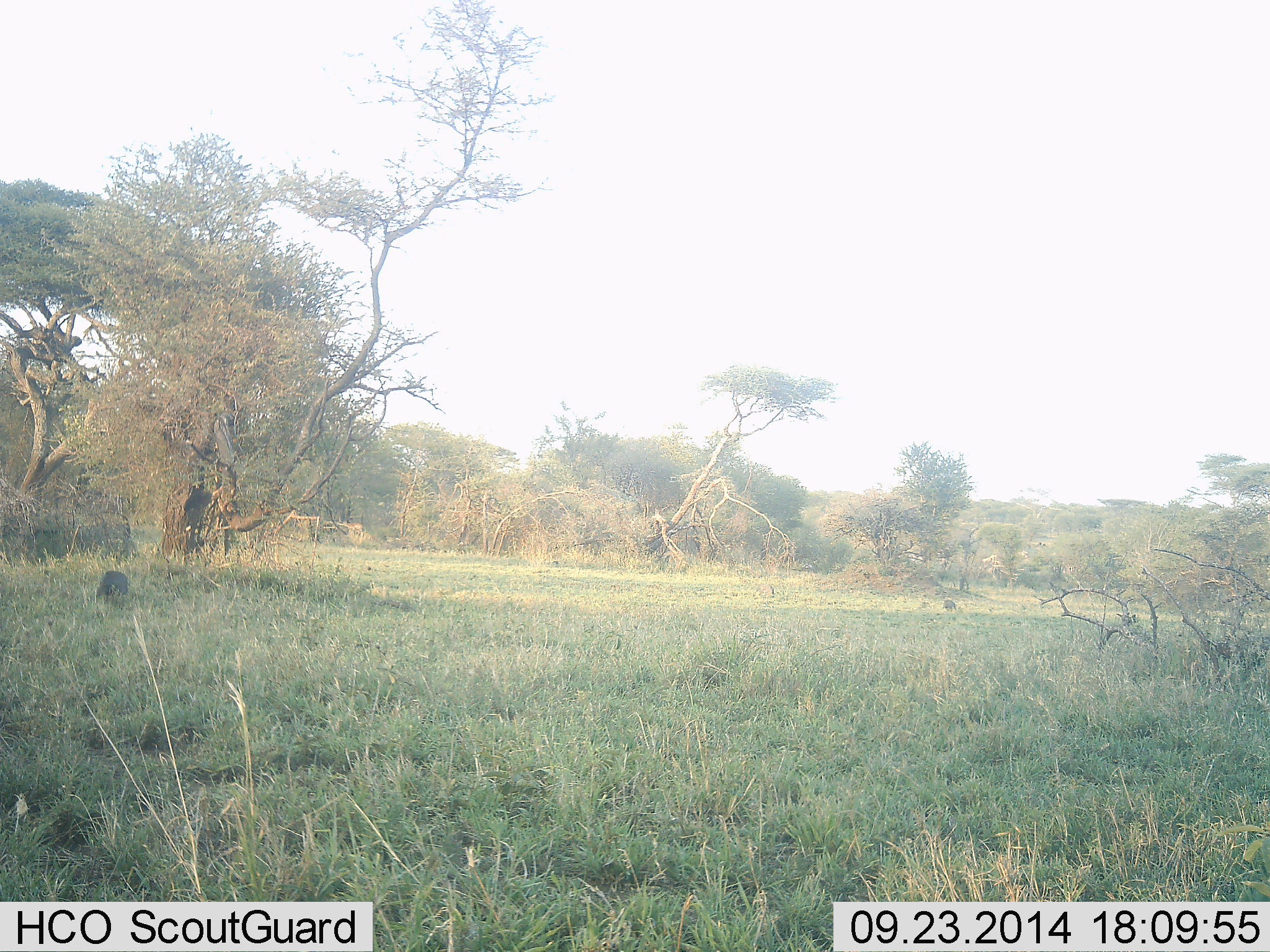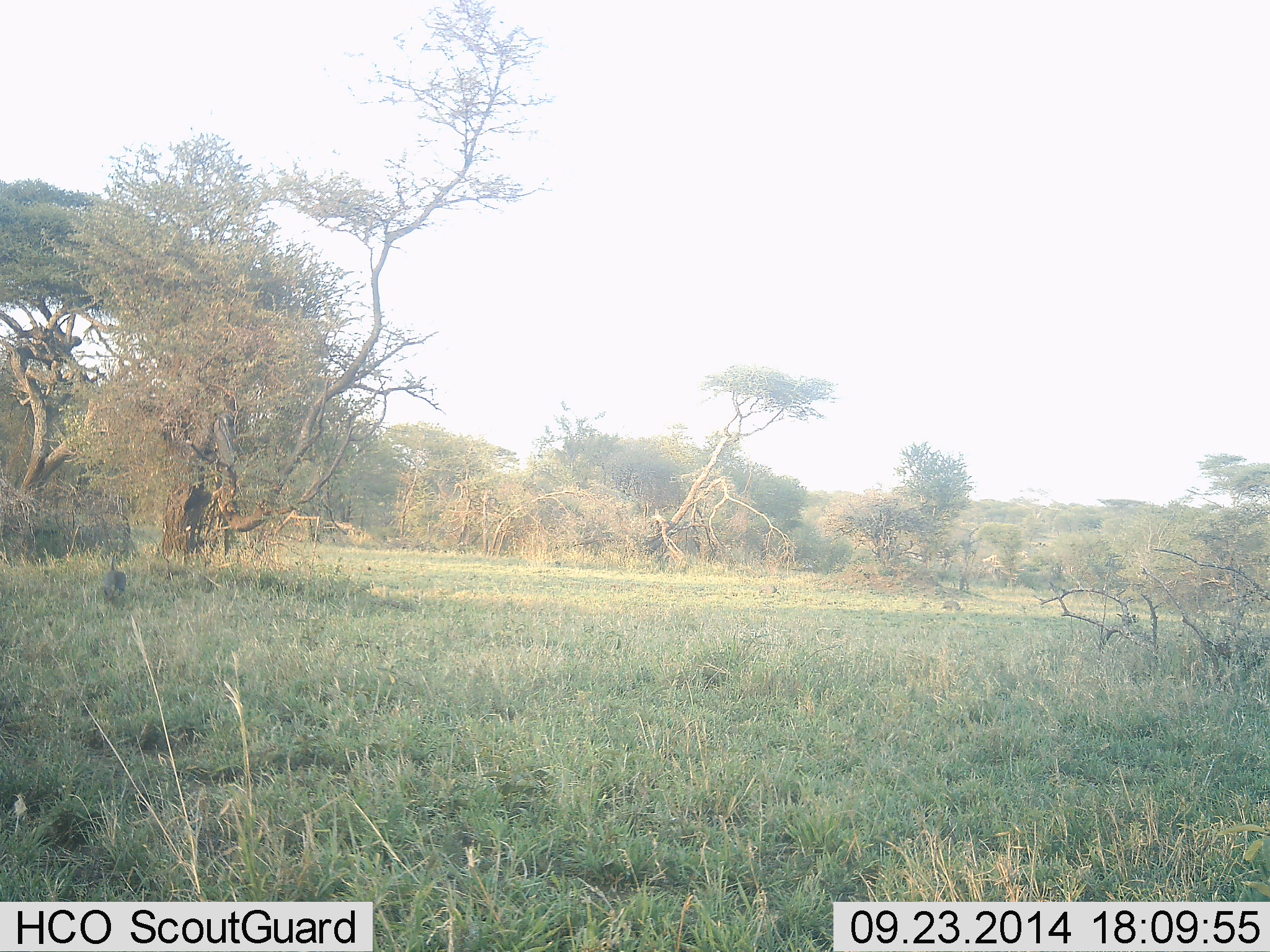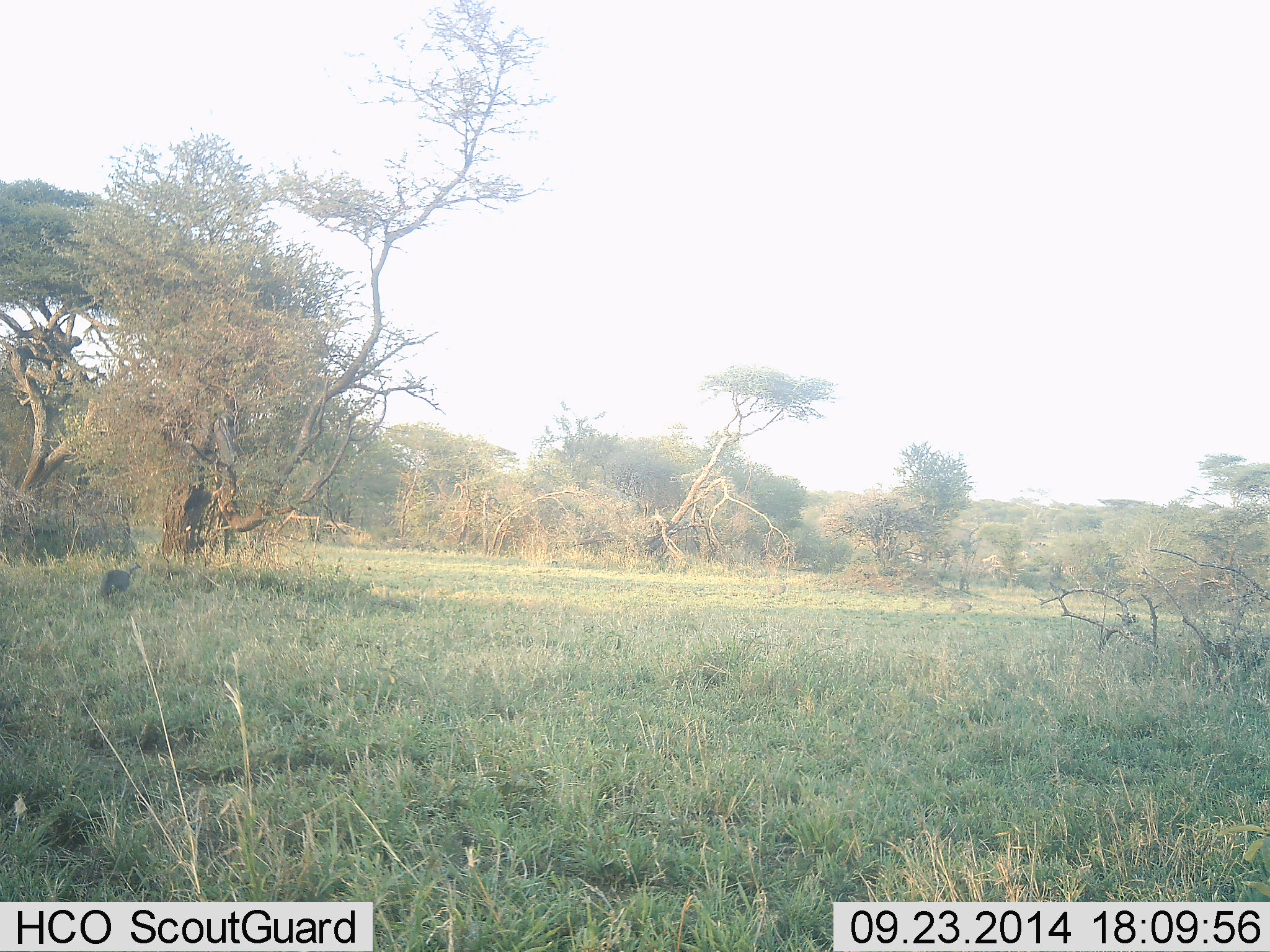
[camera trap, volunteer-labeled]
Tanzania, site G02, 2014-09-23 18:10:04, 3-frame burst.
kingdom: Animalia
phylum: Chordata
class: Aves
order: Galliformes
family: Numididae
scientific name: Numididae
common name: guinea fowl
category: guineafowl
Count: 2.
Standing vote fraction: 18%.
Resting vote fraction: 0%.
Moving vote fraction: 27%.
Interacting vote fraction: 0%.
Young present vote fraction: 0%.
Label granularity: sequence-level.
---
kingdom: Animalia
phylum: Chordata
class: Mammalia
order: Artiodactyla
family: Bovidae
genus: Aepyceros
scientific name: Aepyceros melampus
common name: impala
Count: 2.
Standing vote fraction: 0%.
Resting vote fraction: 0%.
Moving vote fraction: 100%.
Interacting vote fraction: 0%.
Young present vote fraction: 0%.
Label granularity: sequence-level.